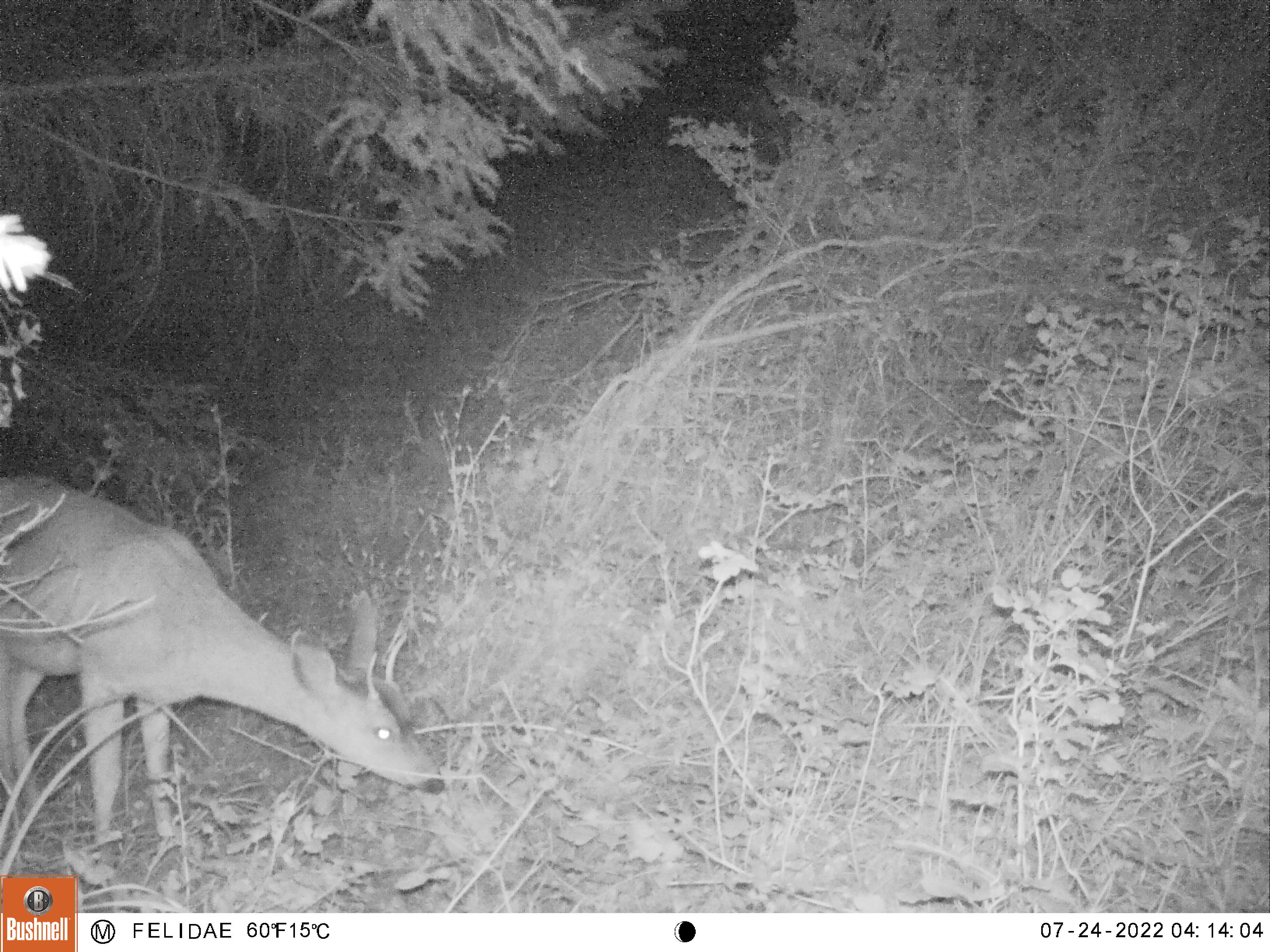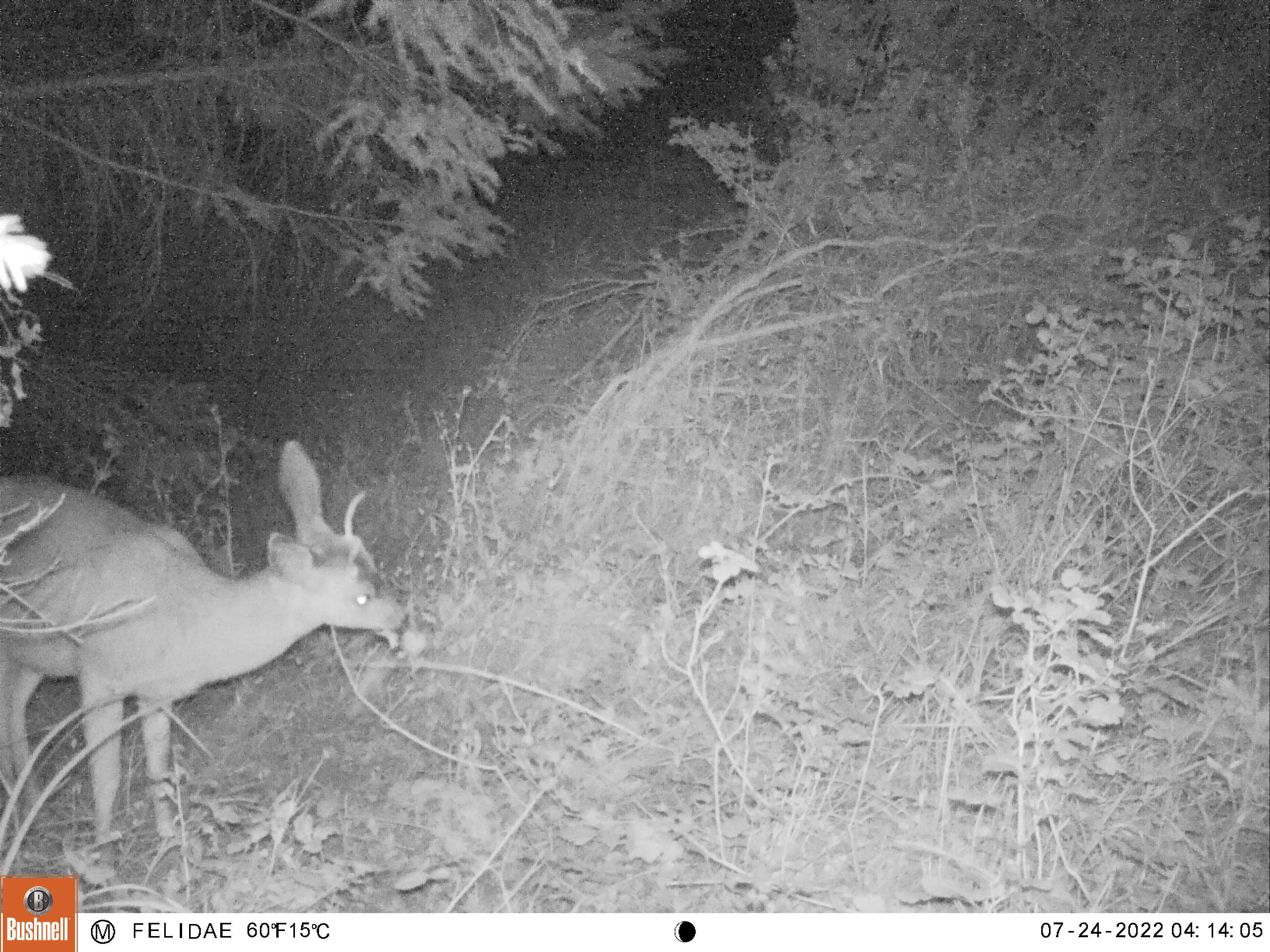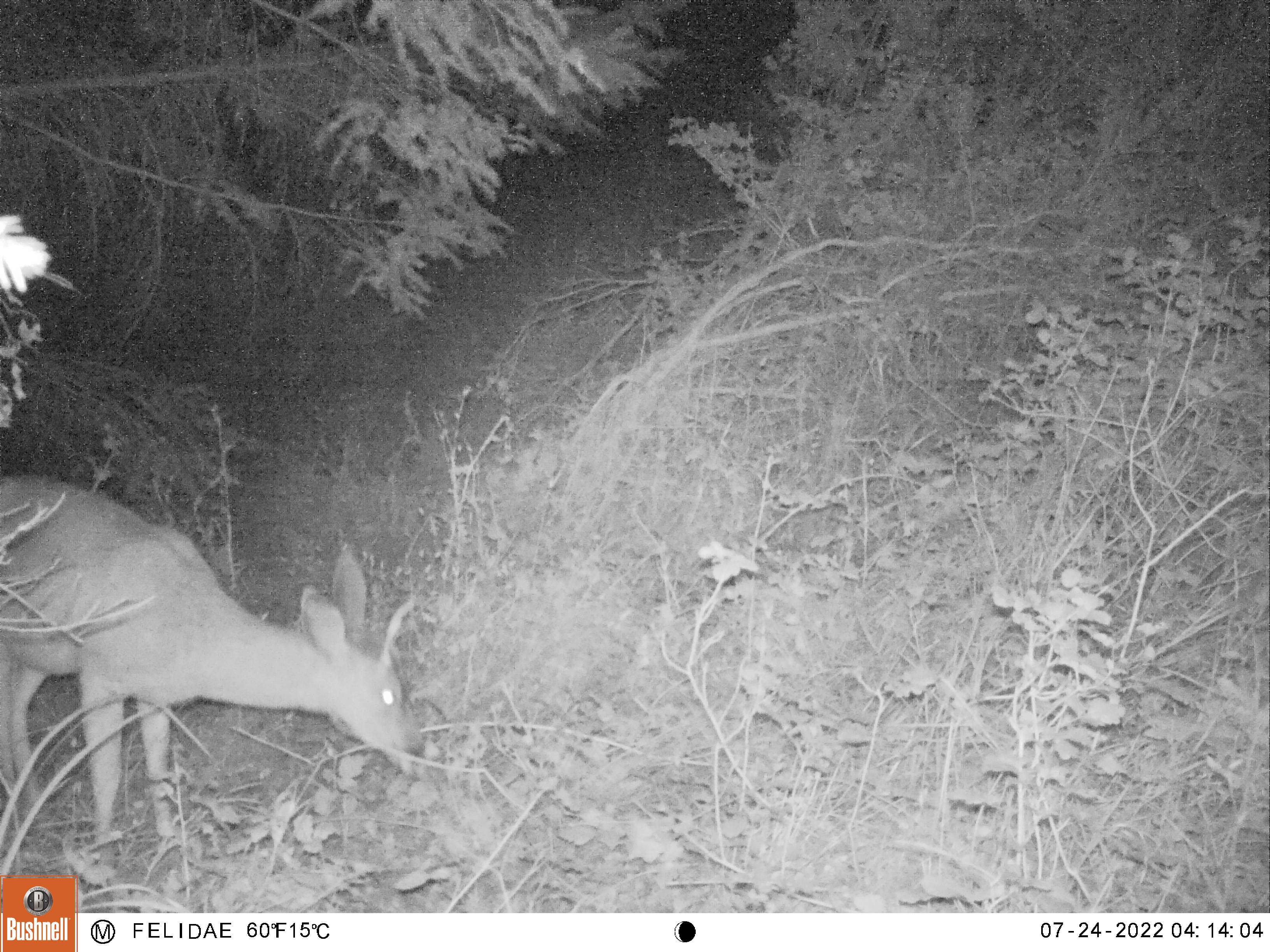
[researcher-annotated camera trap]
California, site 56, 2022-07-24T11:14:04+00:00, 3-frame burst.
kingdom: Animalia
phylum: Chordata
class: Mammalia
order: Artiodactyla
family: Cervidae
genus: Odocoileus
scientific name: Odocoileus hemionus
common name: mule deer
Mule deer (Odocoileus hemionus).